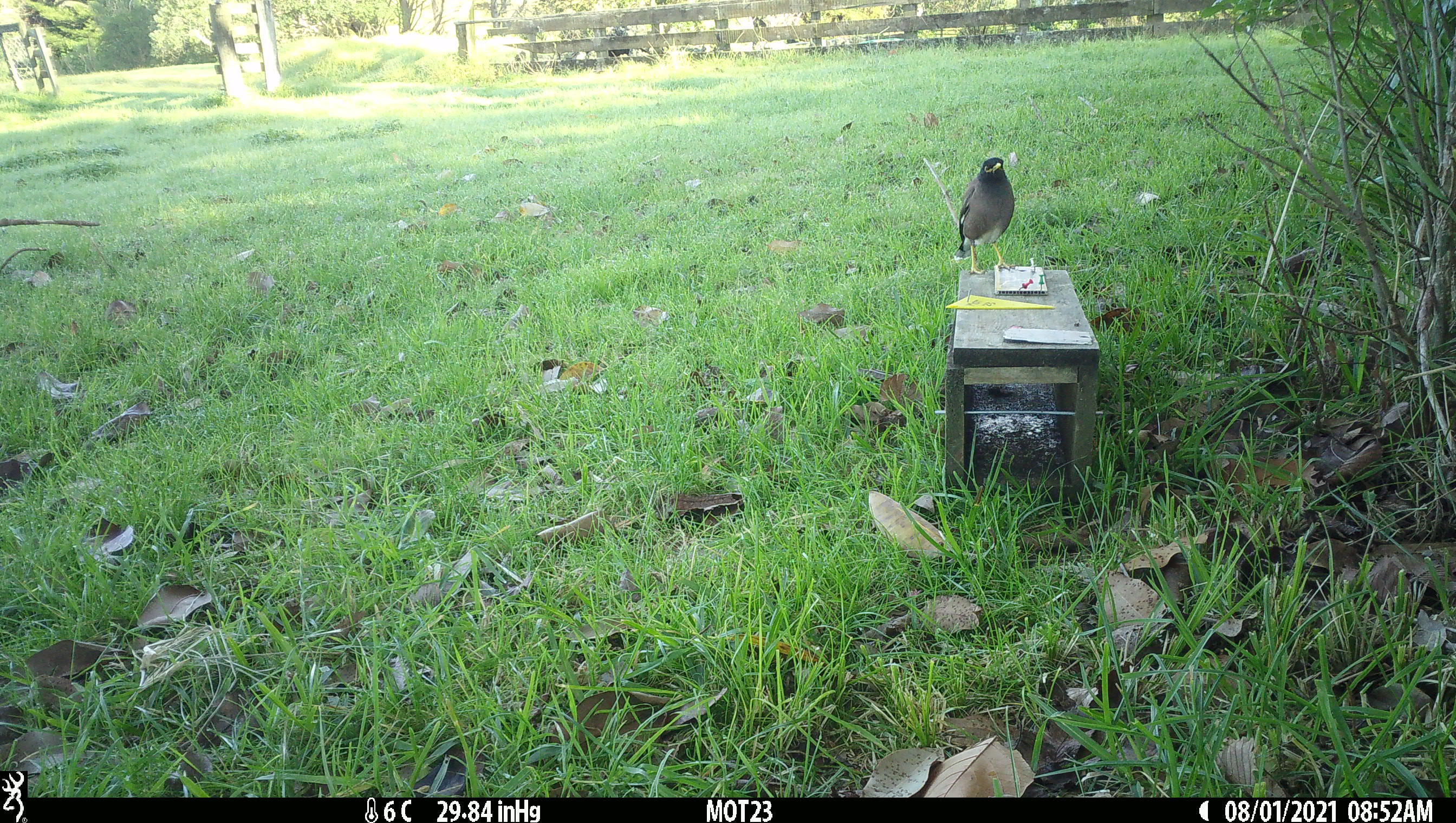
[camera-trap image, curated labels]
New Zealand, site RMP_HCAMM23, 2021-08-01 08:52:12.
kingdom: Animalia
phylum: Chordata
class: Aves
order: Passeriformes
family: Sturnidae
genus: Acridotheres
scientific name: Acridotheres tristis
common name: common myna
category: myna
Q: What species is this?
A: Myna (common myna) (Acridotheres tristis).